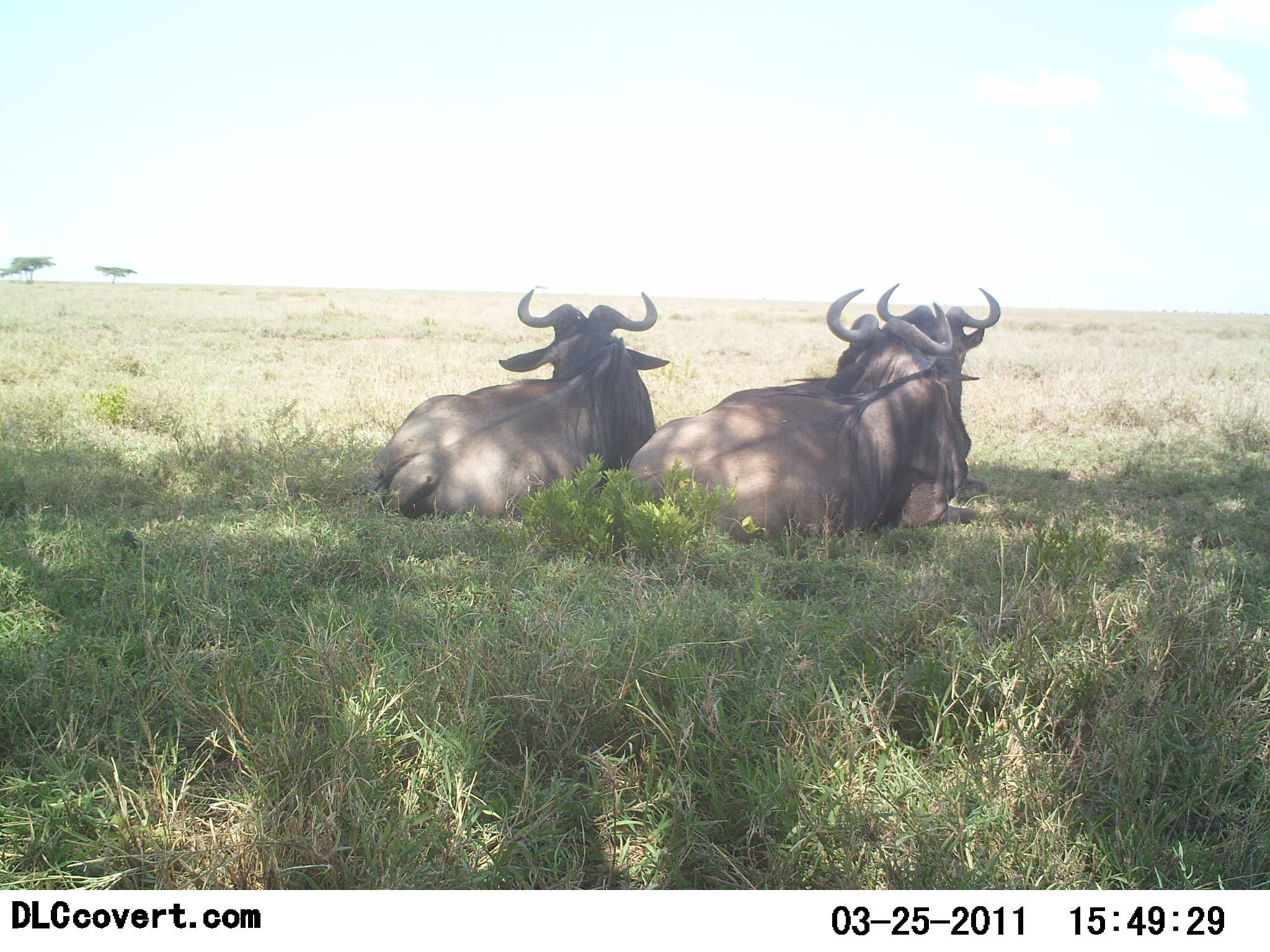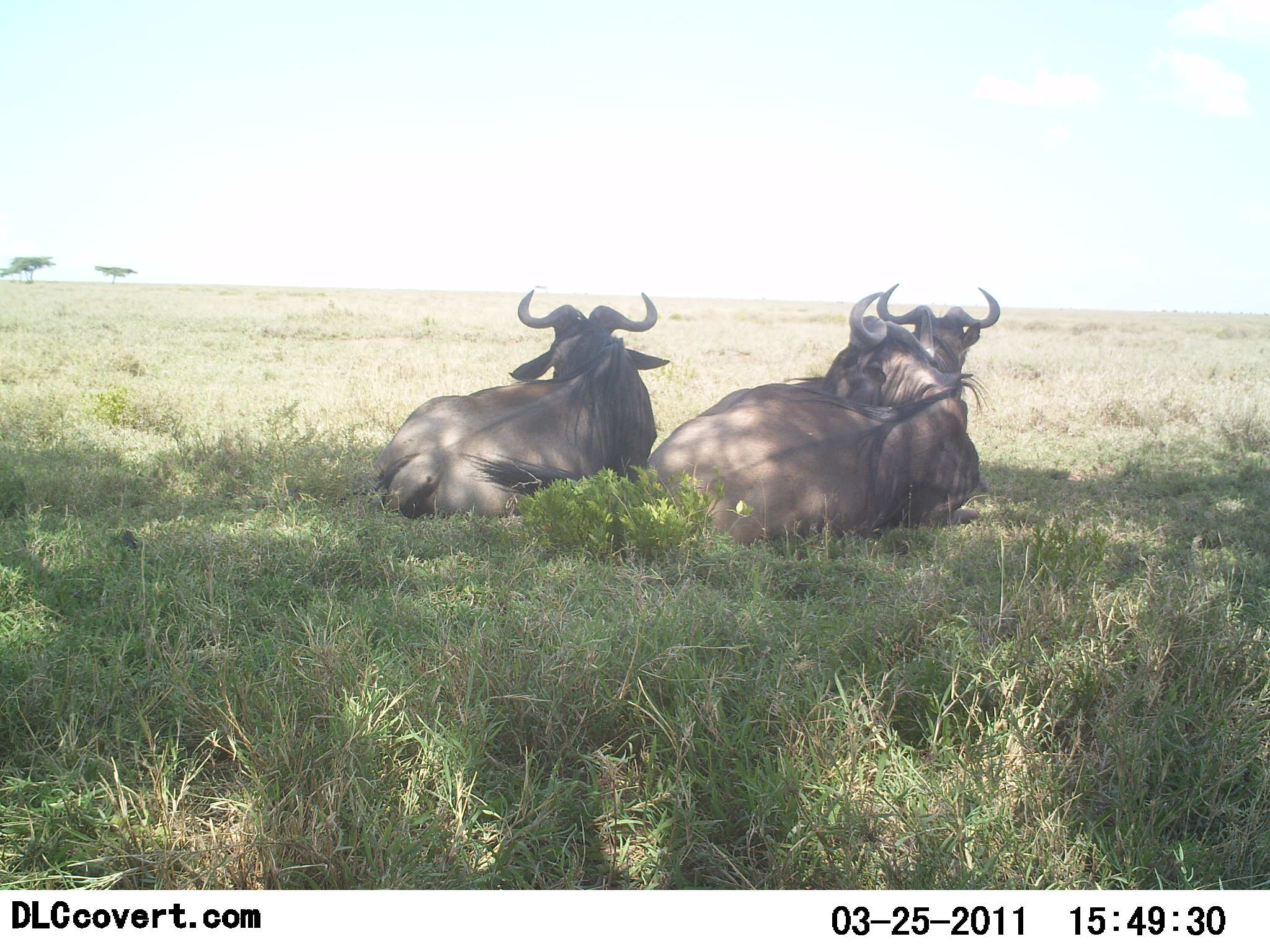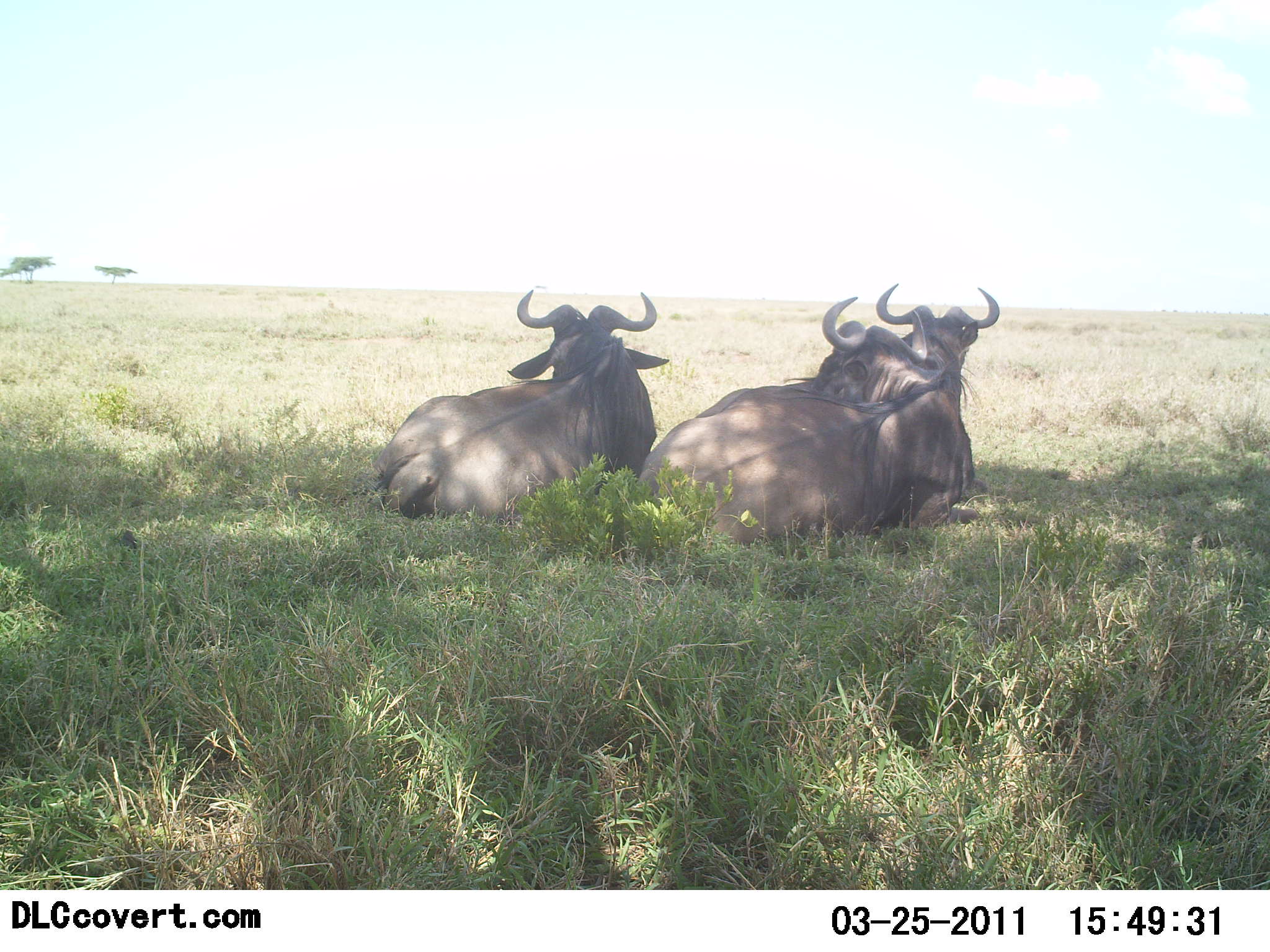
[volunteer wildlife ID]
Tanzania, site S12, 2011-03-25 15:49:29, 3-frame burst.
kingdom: Animalia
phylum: Chordata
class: Mammalia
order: Artiodactyla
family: Bovidae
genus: Connochaetes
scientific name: Connochaetes taurinus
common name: blue wildebeest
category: wildebeest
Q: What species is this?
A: Wildebeest (blue wildebeest) (Connochaetes taurinus).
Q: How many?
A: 3.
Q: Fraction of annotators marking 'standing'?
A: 0%.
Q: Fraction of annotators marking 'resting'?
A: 100%.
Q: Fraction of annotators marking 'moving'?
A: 0%.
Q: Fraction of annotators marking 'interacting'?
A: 0%.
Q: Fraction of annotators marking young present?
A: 0%.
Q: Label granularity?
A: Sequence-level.